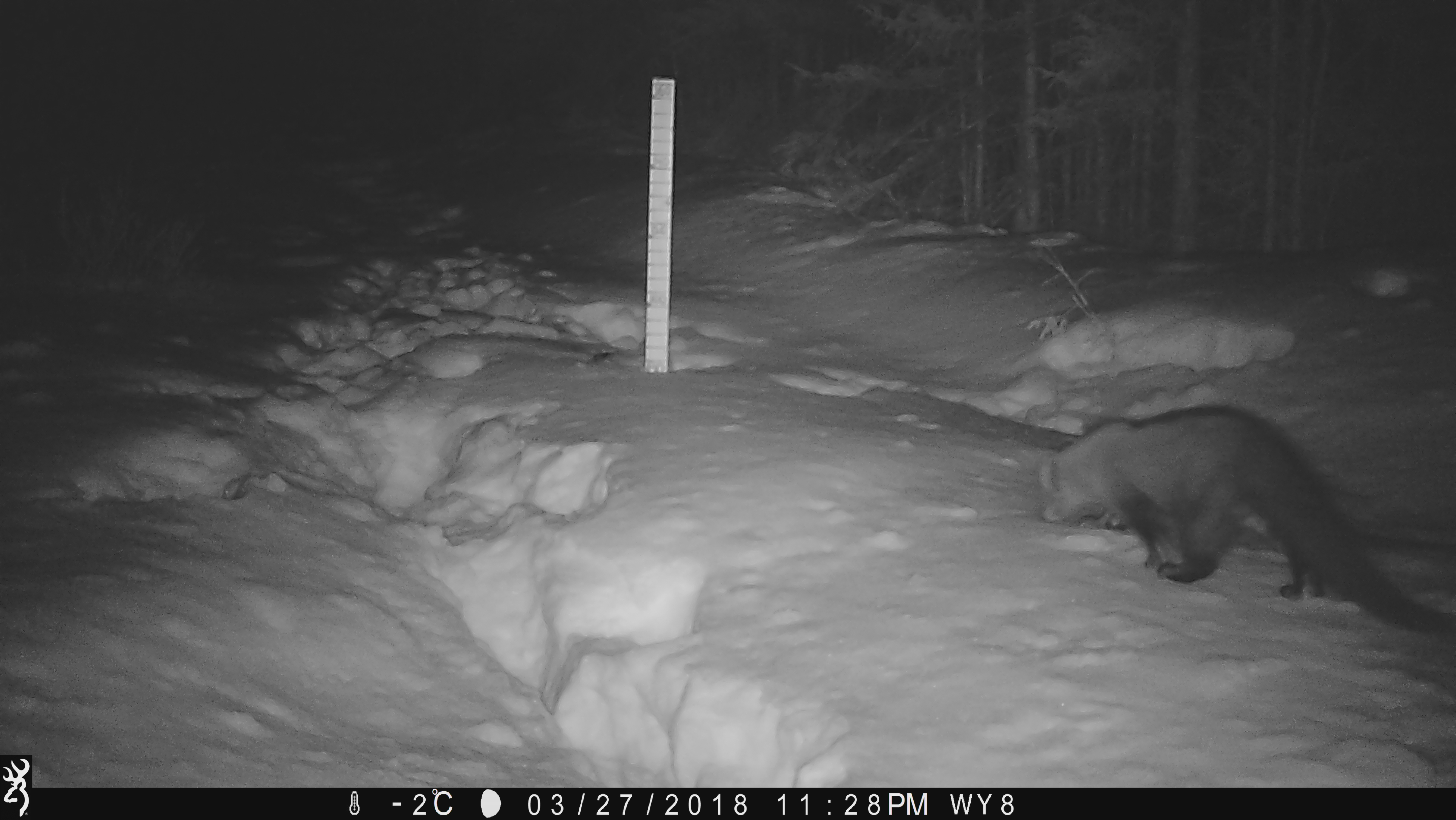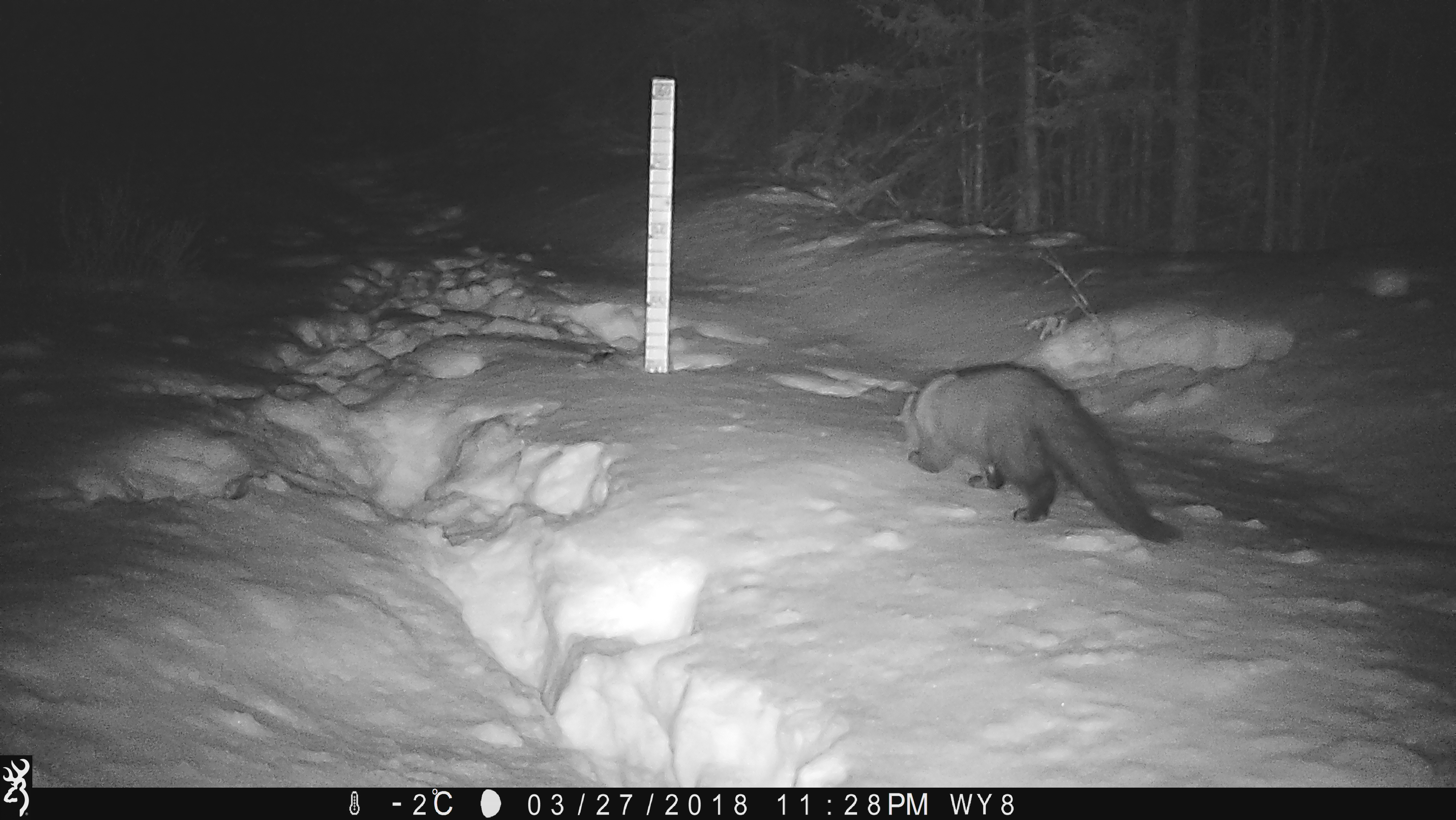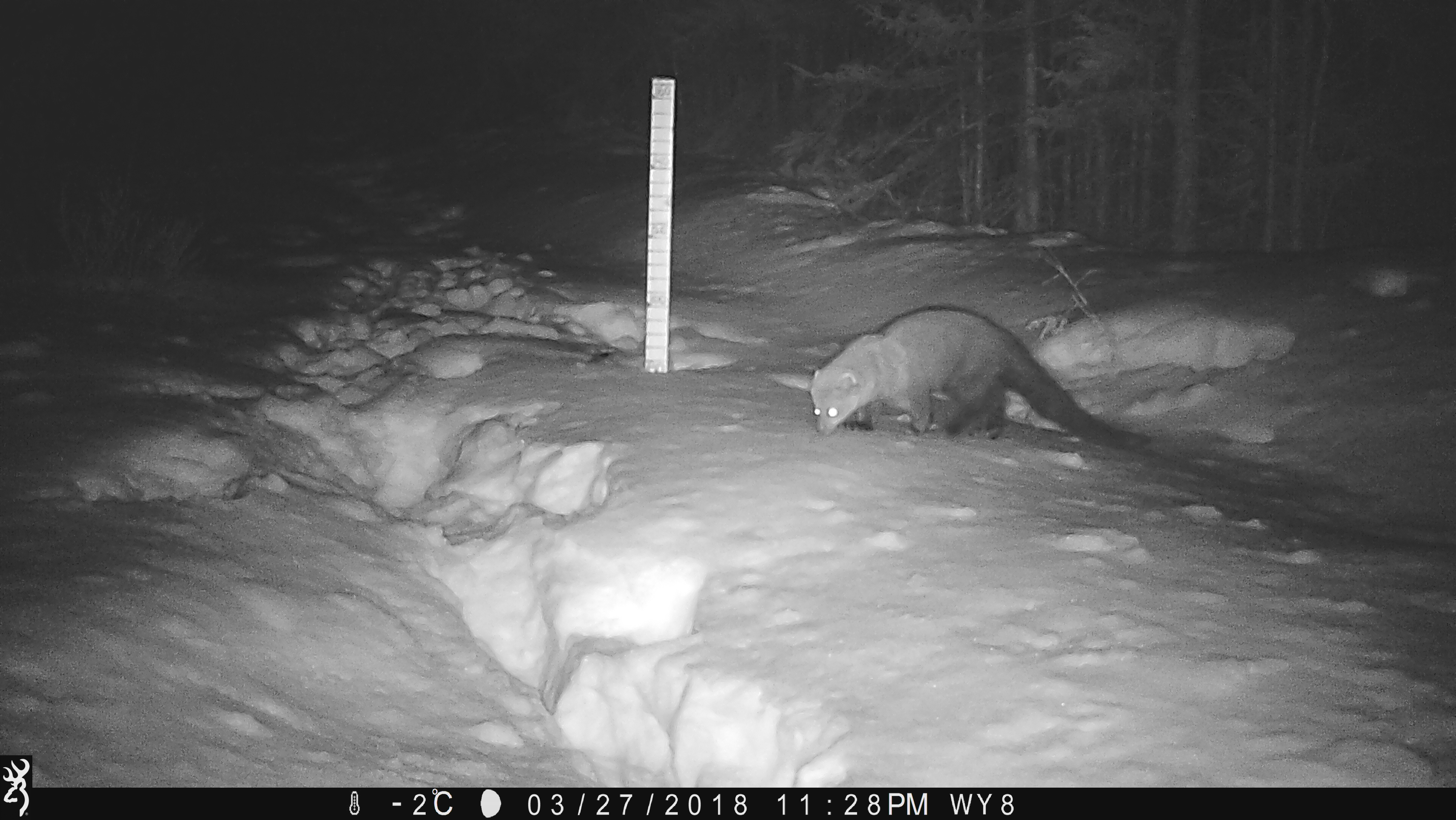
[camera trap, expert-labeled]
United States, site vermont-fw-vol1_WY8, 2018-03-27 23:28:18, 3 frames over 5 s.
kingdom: Animalia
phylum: Chordata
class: Mammalia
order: Carnivora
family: Mustelidae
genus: Pekania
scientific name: Pekania pennanti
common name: fisher